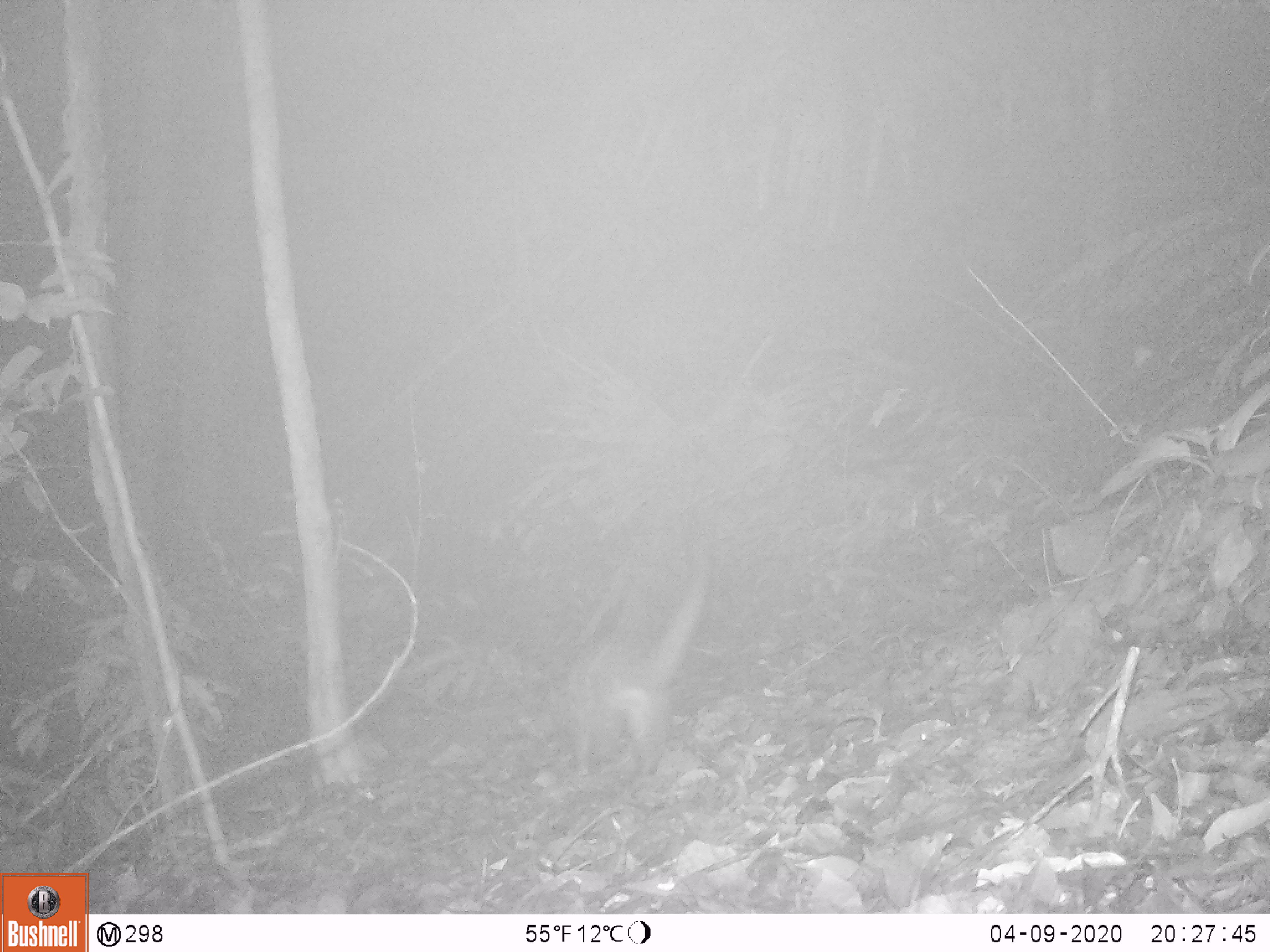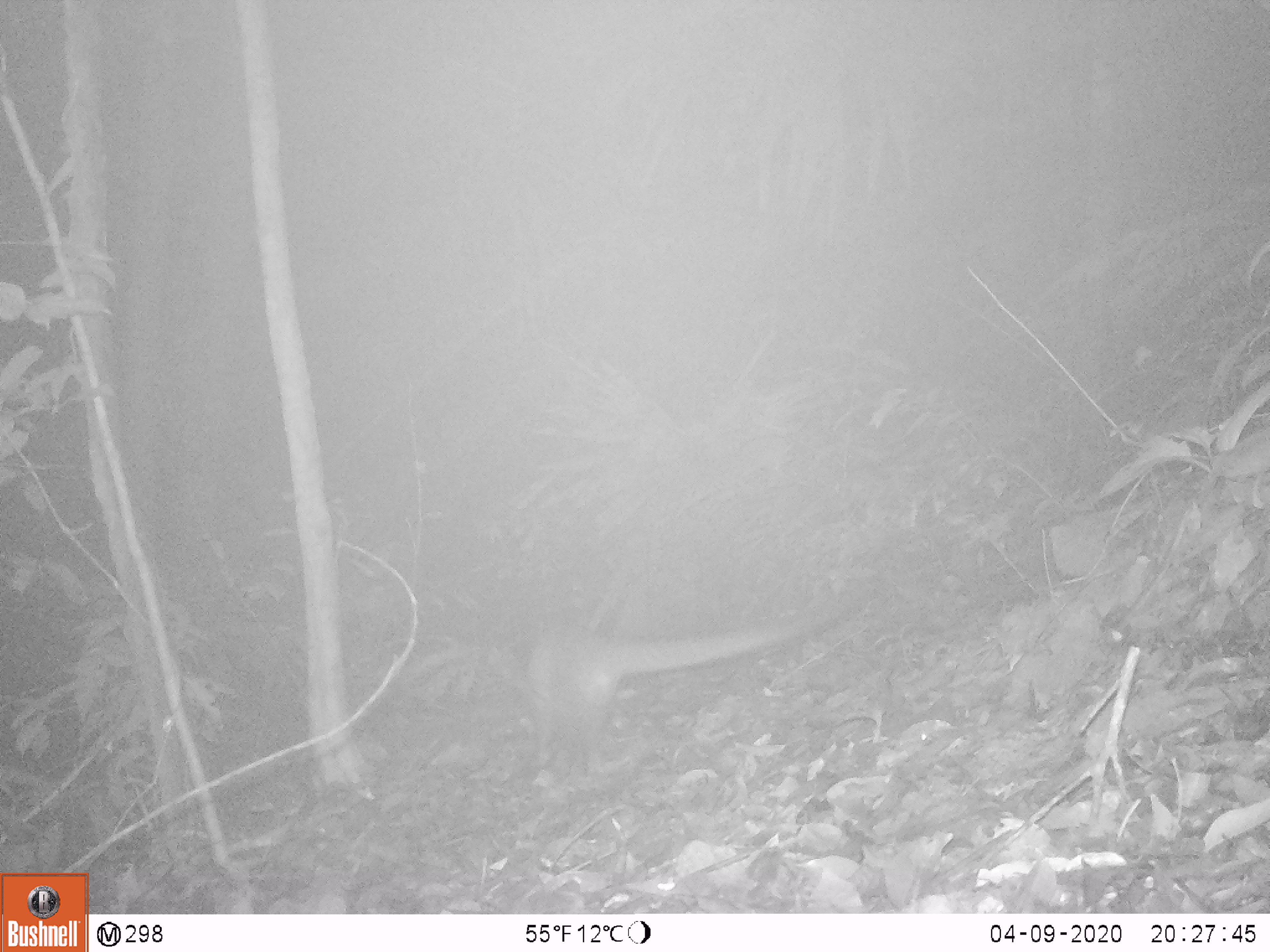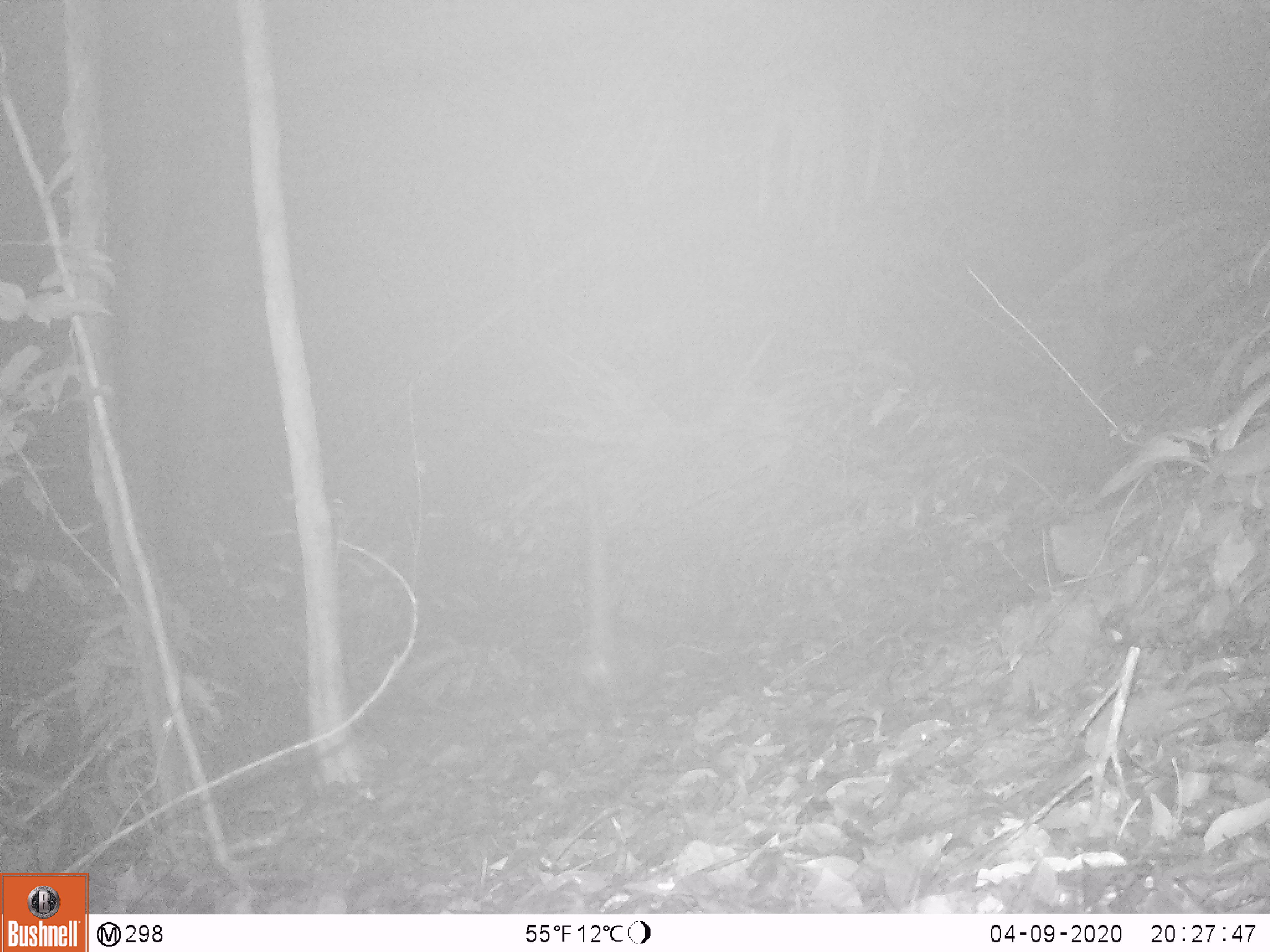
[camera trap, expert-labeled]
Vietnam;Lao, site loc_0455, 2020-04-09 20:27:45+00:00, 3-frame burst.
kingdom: Animalia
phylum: Chordata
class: Mammalia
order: Carnivora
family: Viverridae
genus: Paguma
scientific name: Paguma larvata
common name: masked palm civet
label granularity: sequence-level